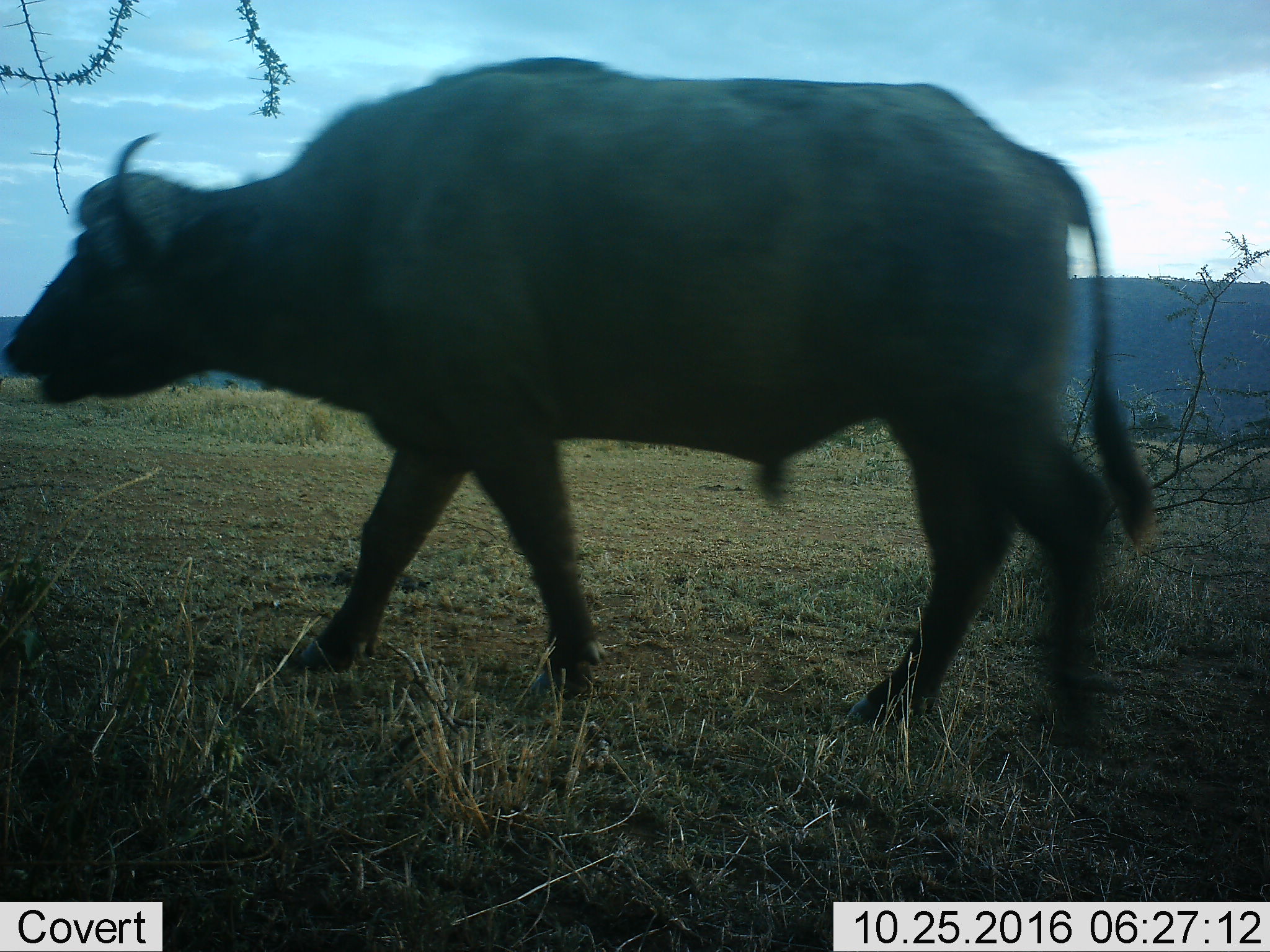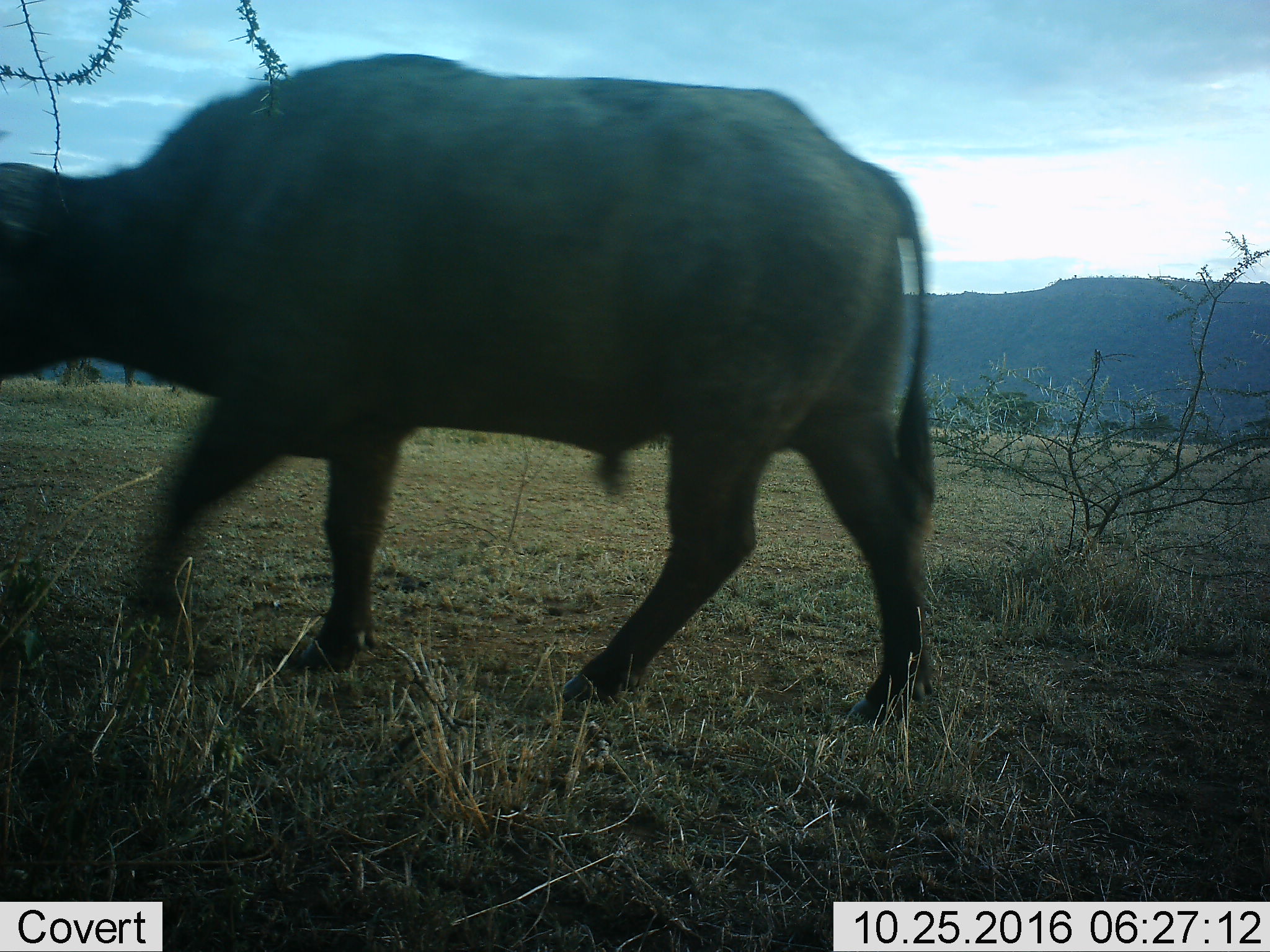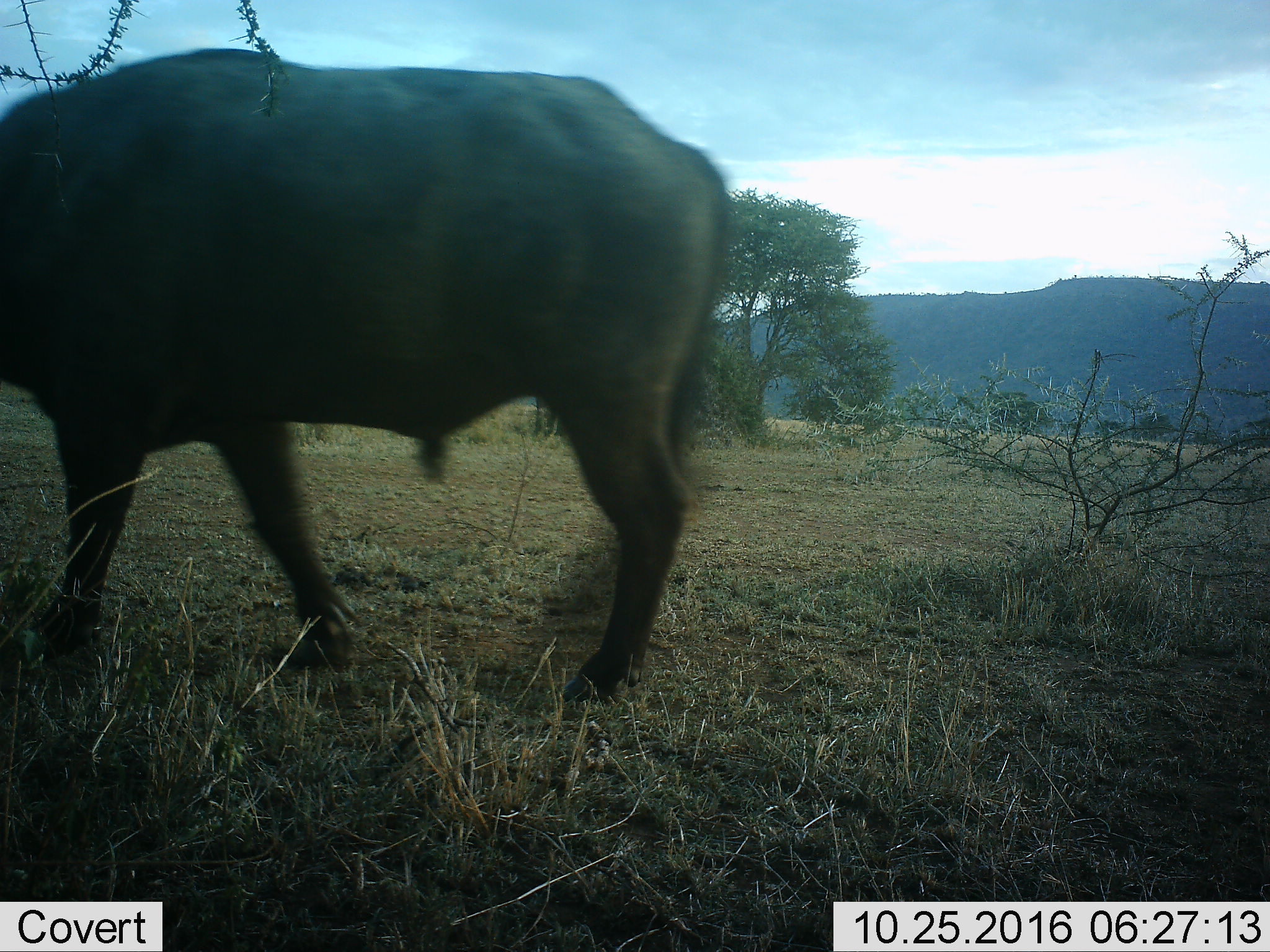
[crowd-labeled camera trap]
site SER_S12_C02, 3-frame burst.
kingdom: Animalia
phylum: Chordata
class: Mammalia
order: Artiodactyla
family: Bovidae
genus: Syncerus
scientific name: Syncerus caffer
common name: african buffalo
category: buffalo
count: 1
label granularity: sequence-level